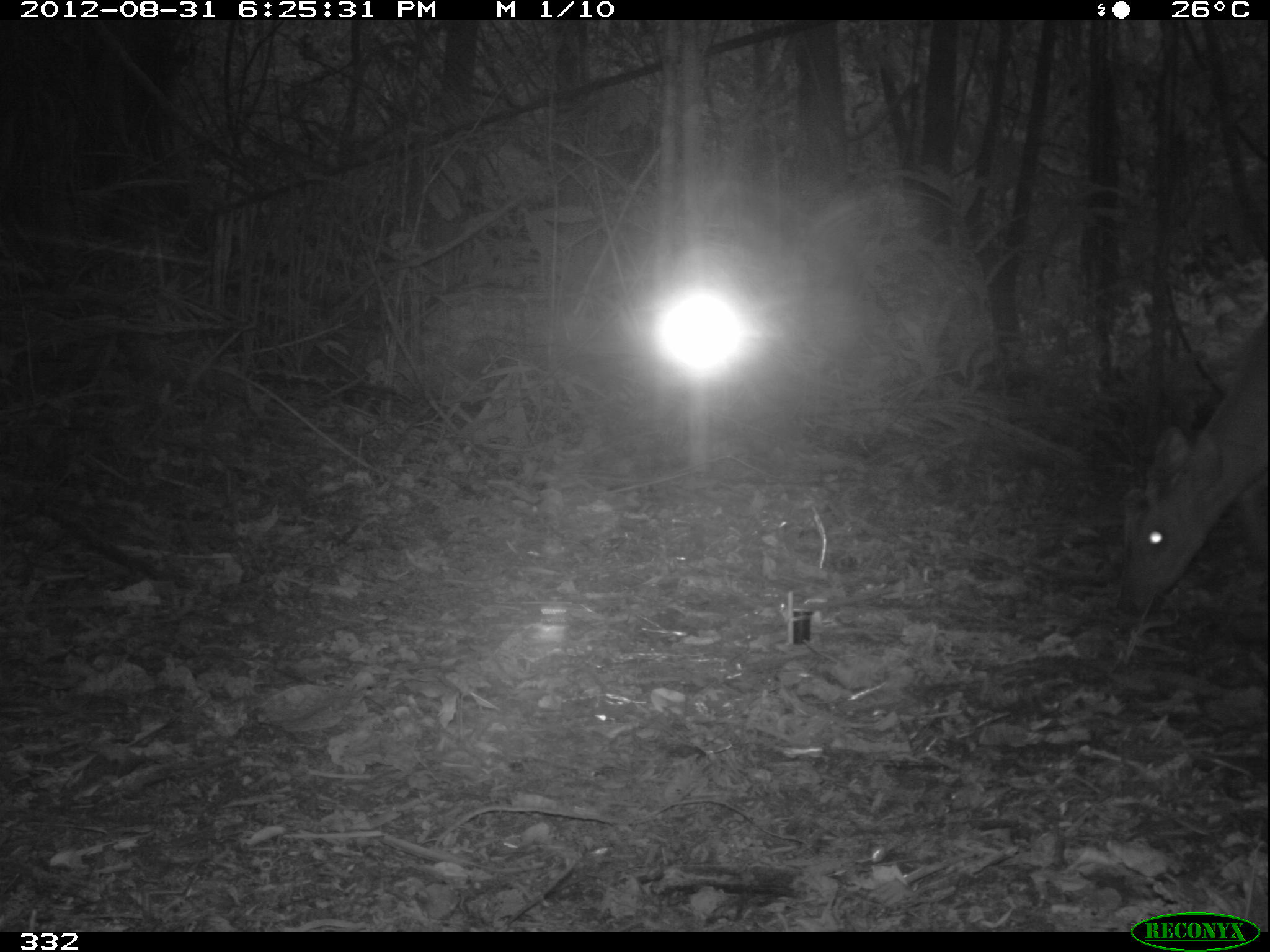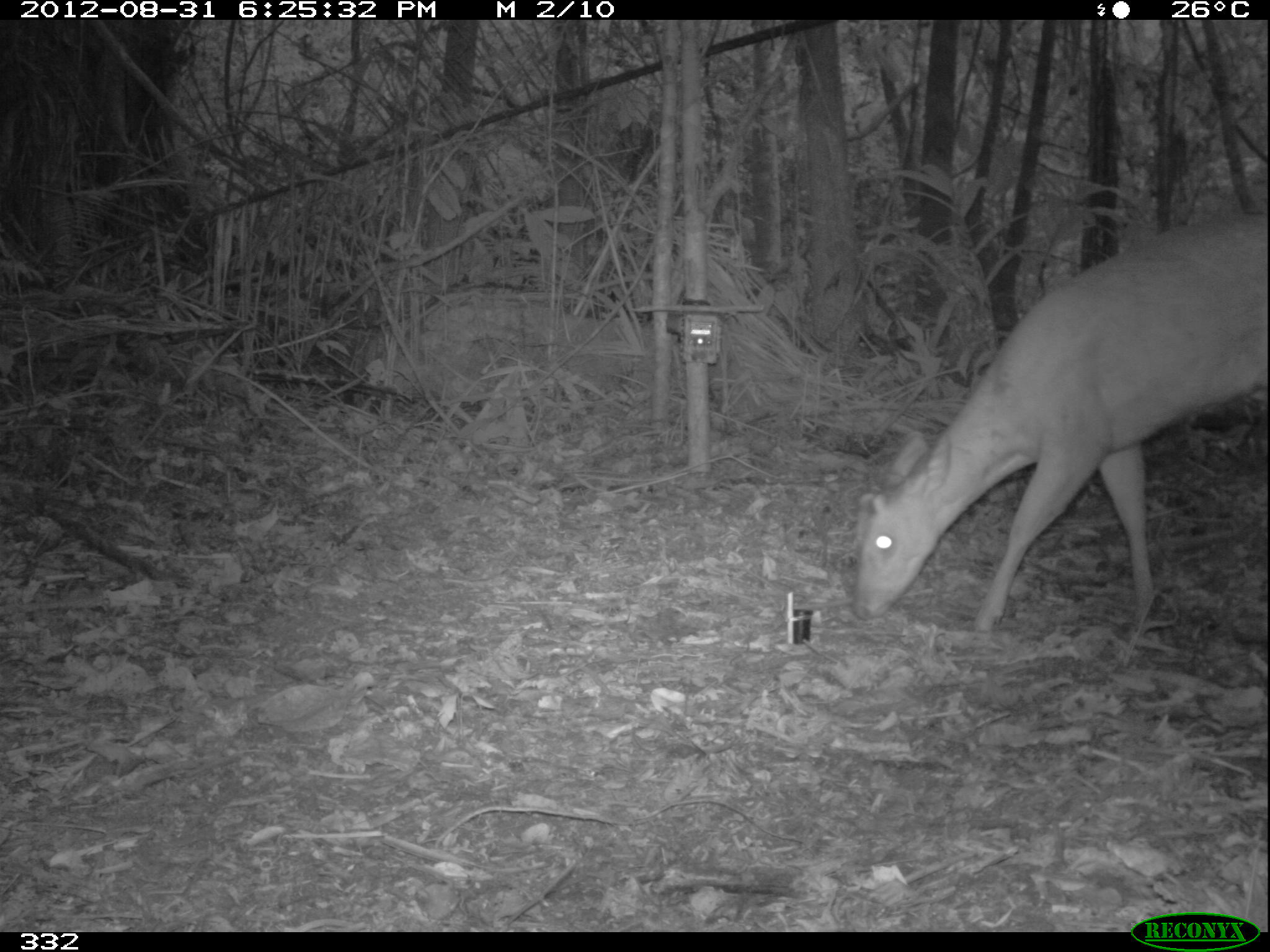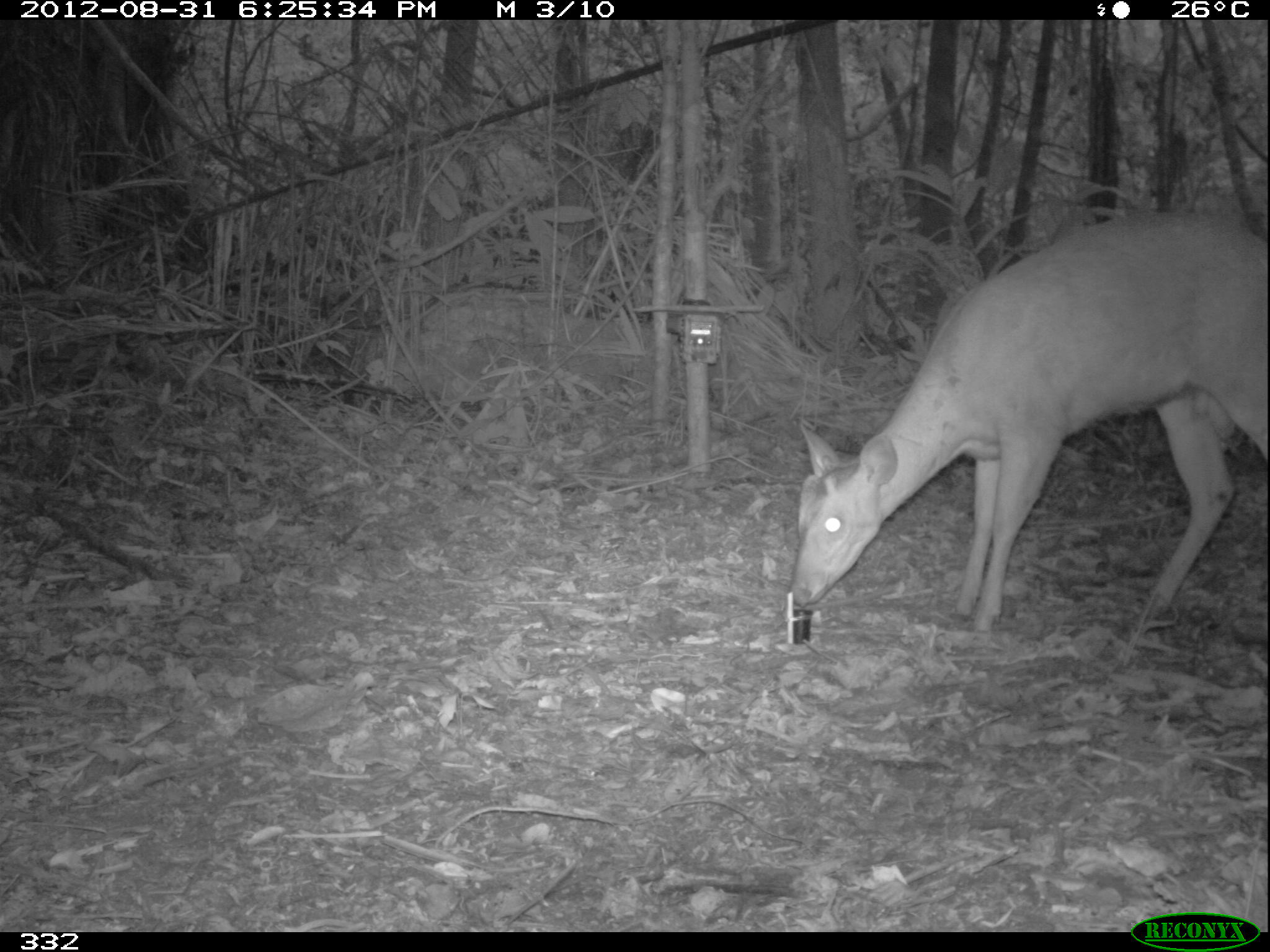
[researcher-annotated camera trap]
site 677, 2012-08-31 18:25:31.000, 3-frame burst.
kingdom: Animalia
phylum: Chordata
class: Mammalia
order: Artiodactyla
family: Cervidae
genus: Mazama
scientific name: Mazama americana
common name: red brocket